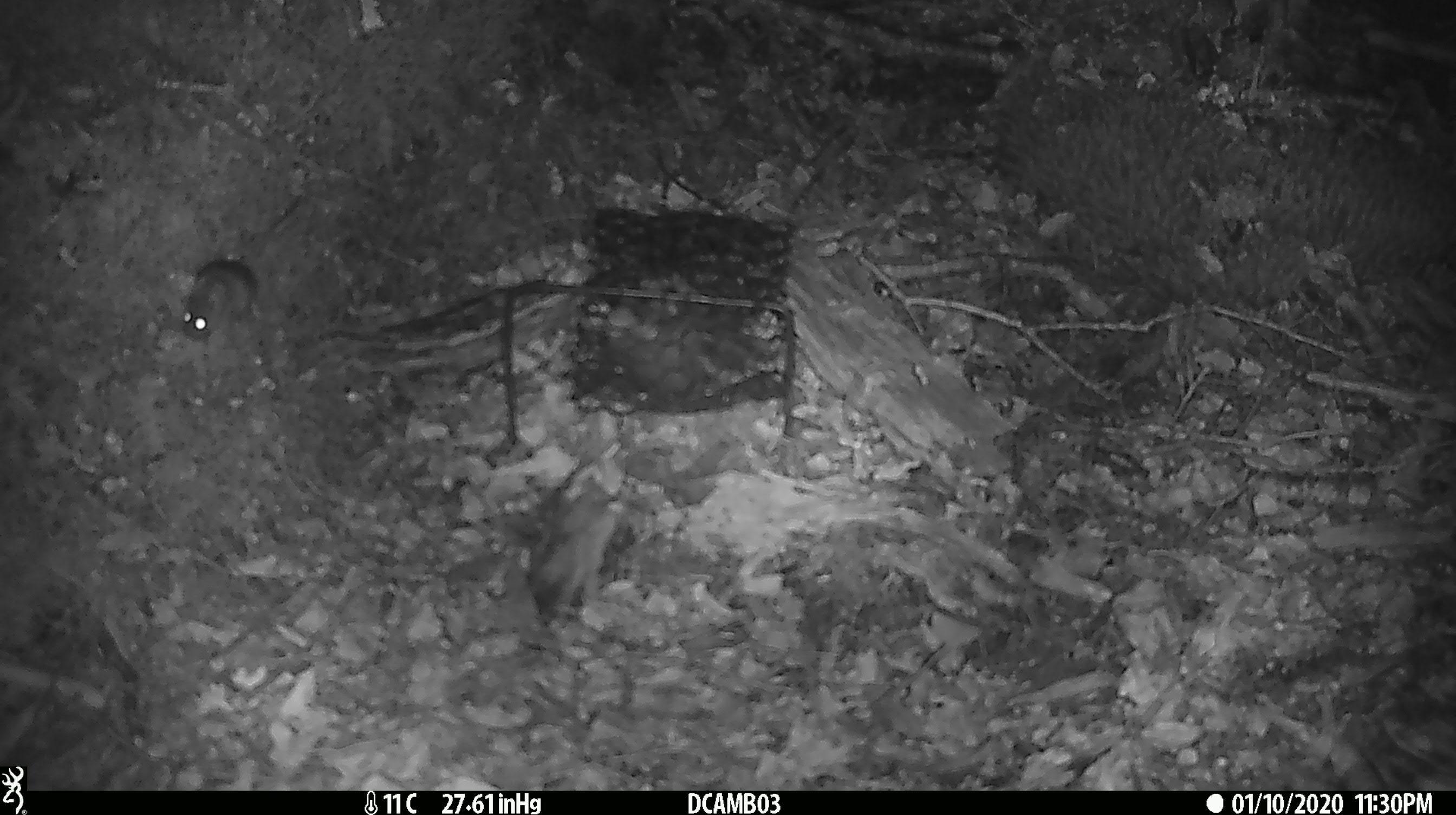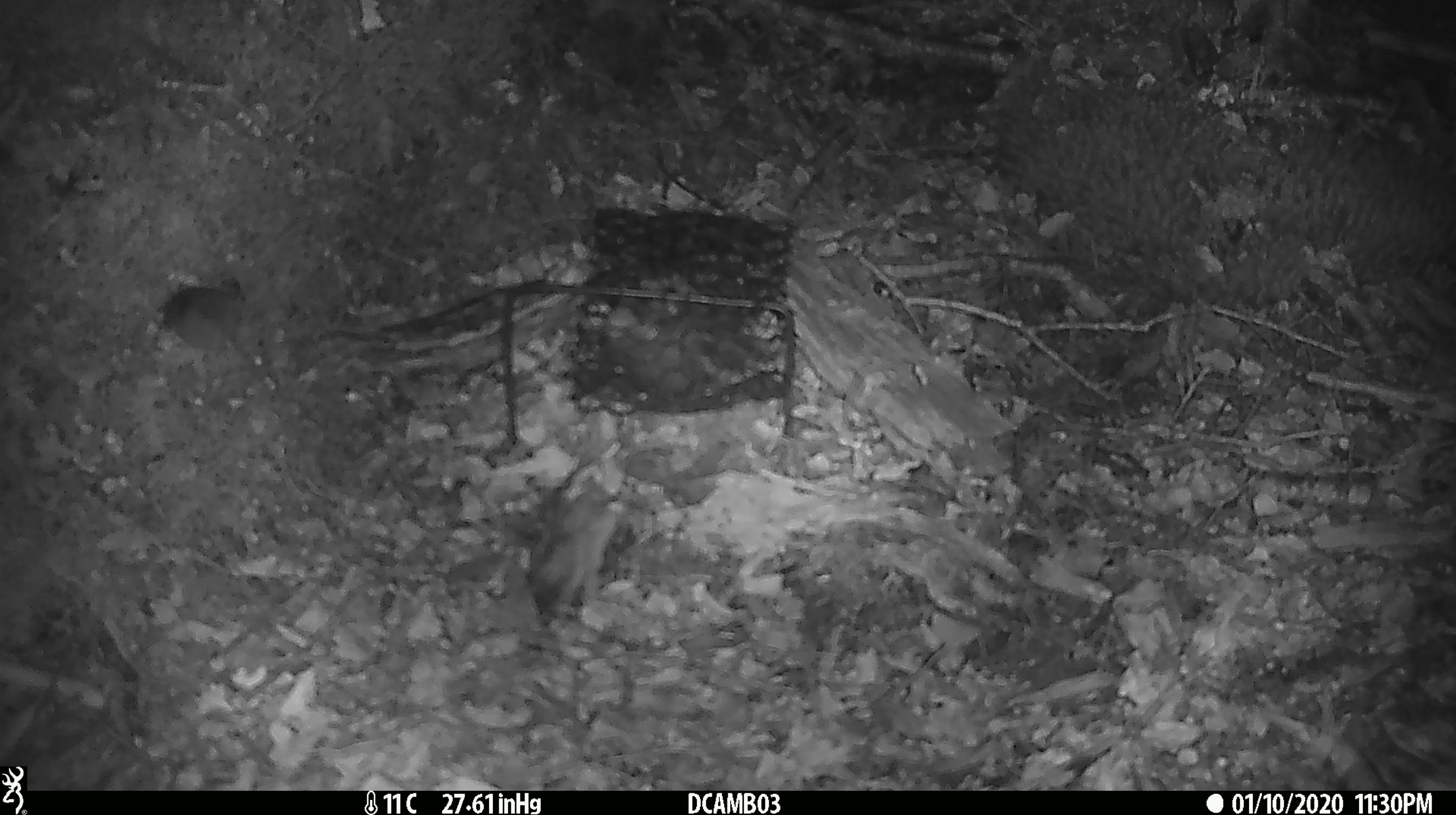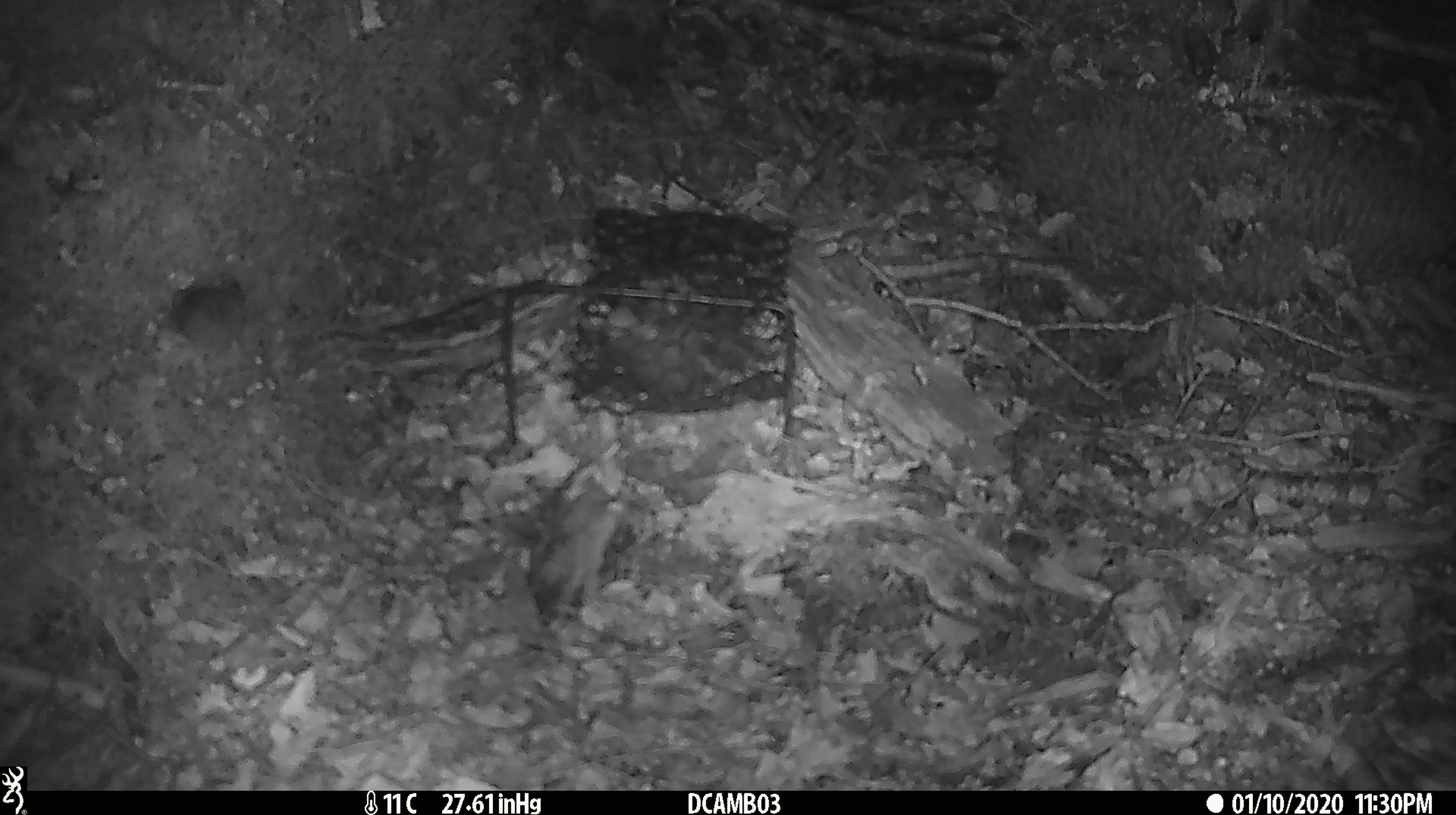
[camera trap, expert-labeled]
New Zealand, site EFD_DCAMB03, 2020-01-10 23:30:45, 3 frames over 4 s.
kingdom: Animalia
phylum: Chordata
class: Mammalia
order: Rodentia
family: Muridae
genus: Mus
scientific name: Mus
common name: mouse